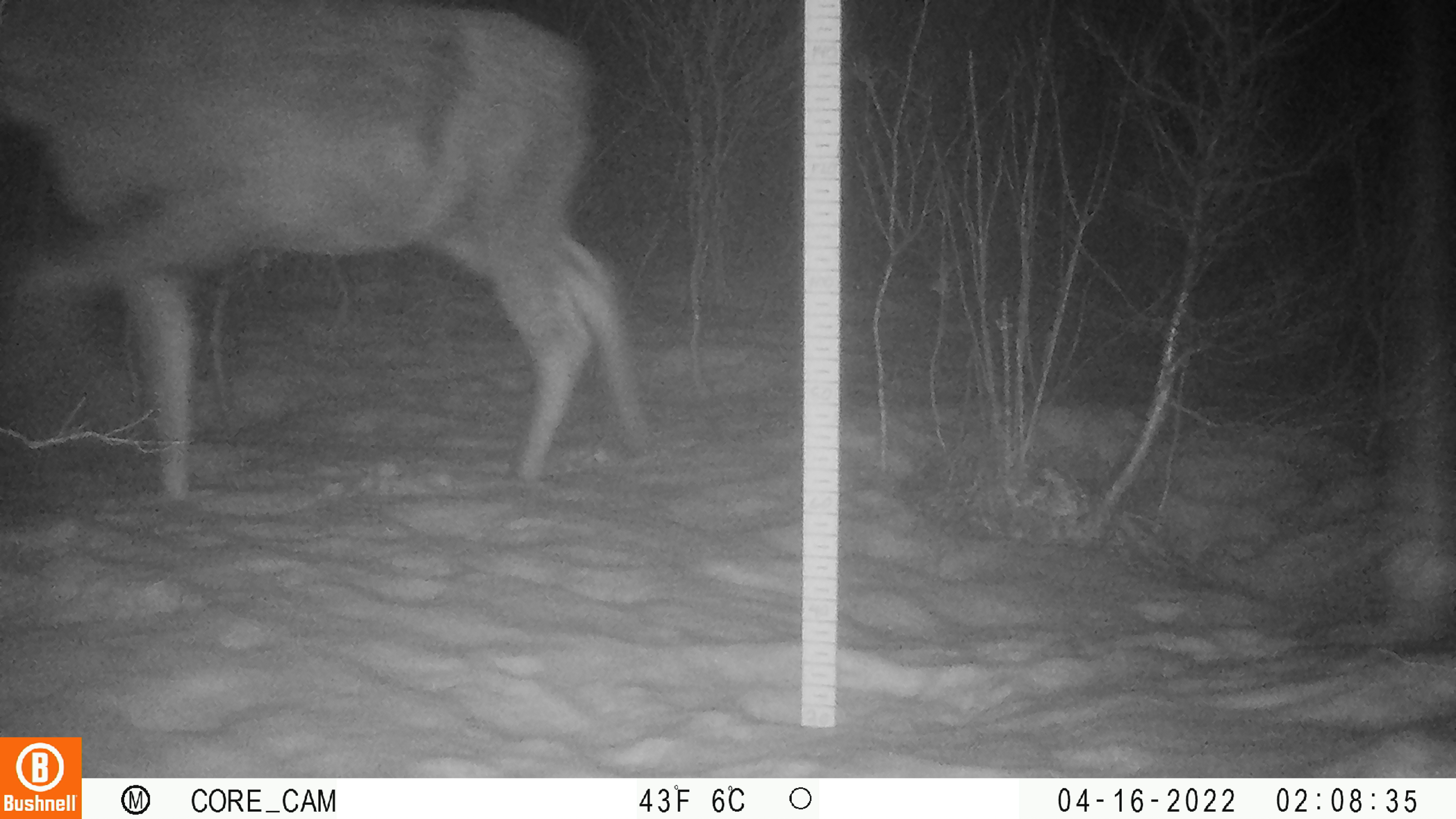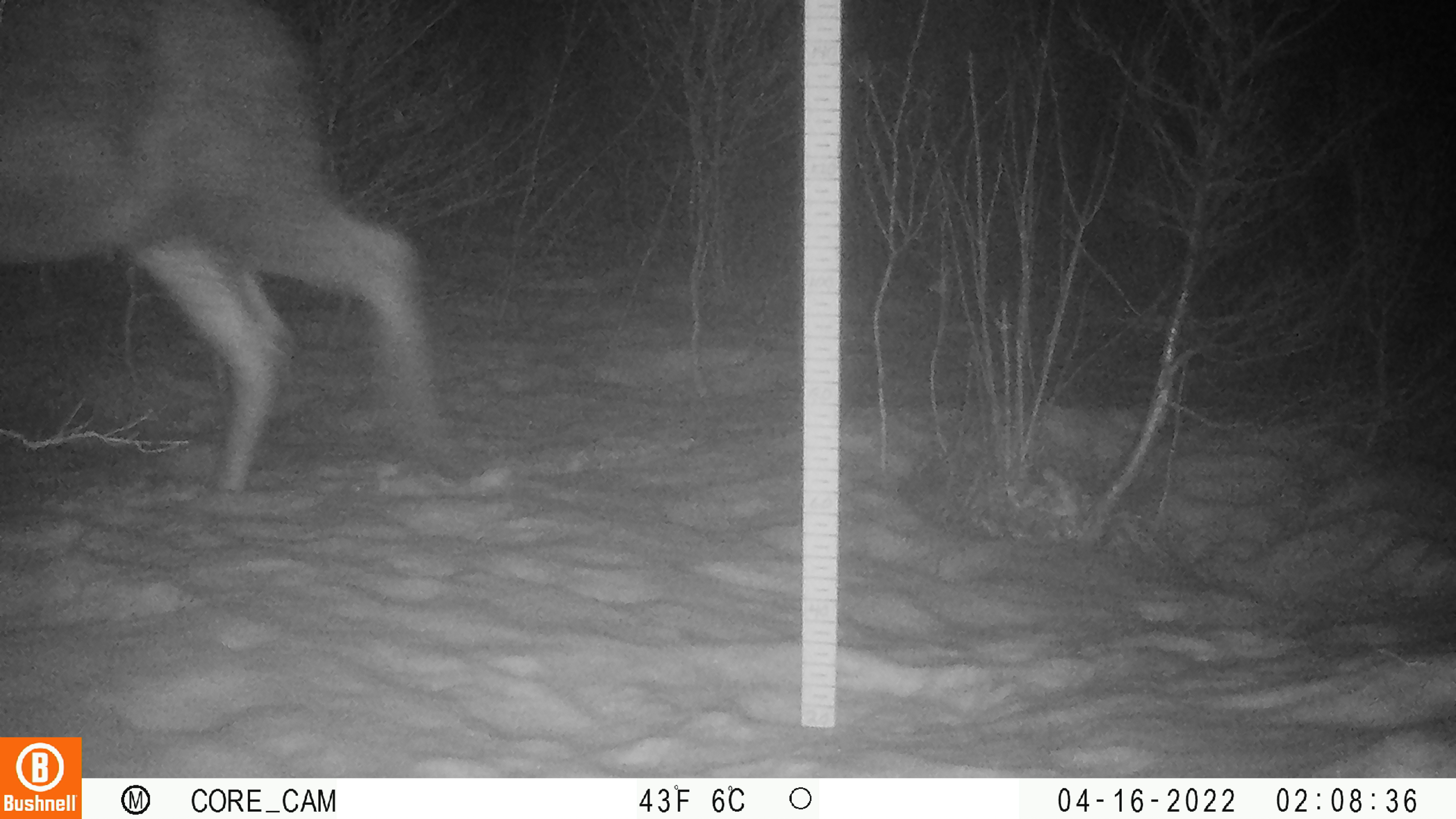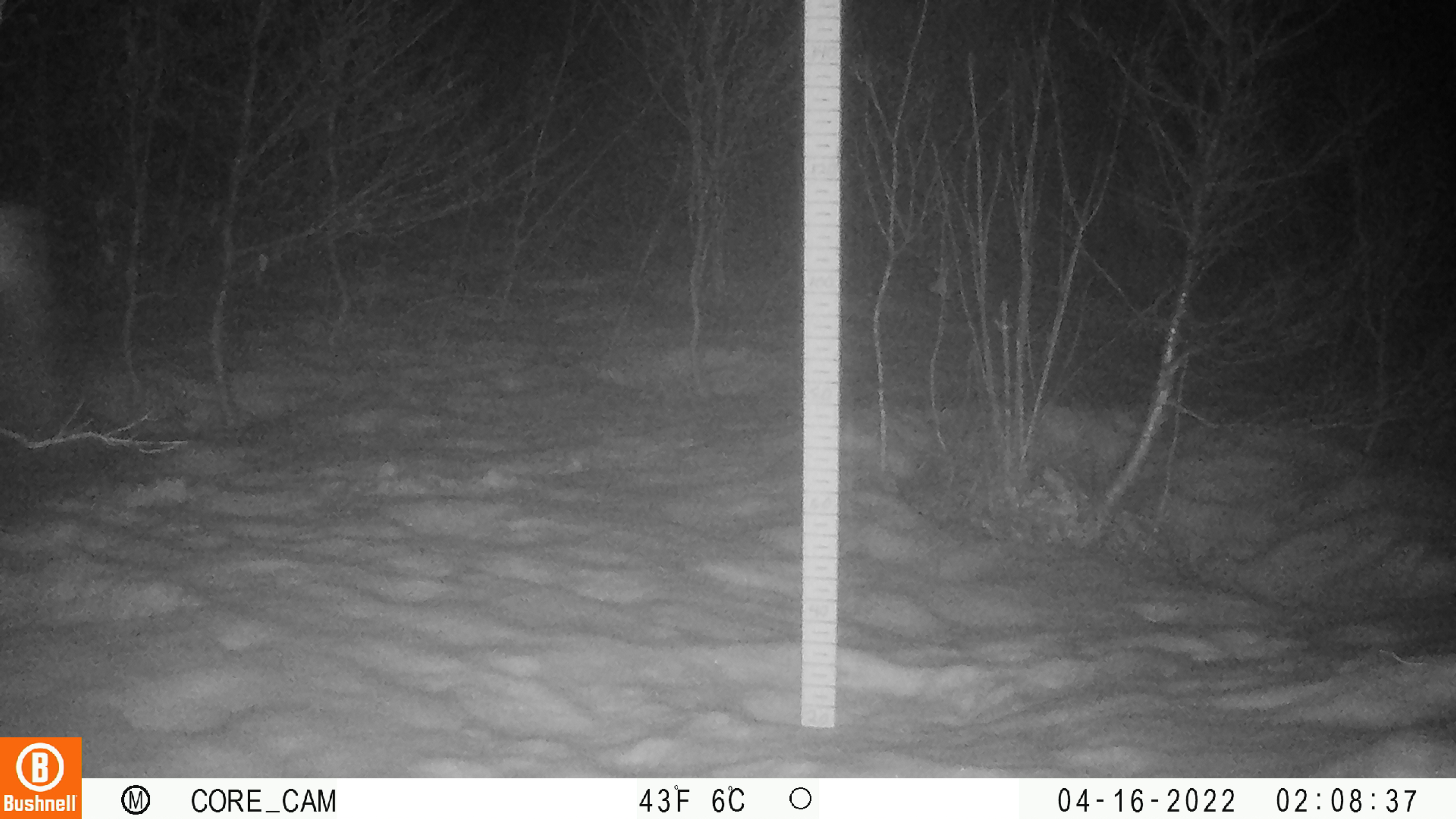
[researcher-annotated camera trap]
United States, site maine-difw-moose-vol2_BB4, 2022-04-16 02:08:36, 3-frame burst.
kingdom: Animalia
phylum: Chordata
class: Mammalia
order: Artiodactyla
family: Cervidae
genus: Alces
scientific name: Alces alces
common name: moose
Moose (Alces alces).